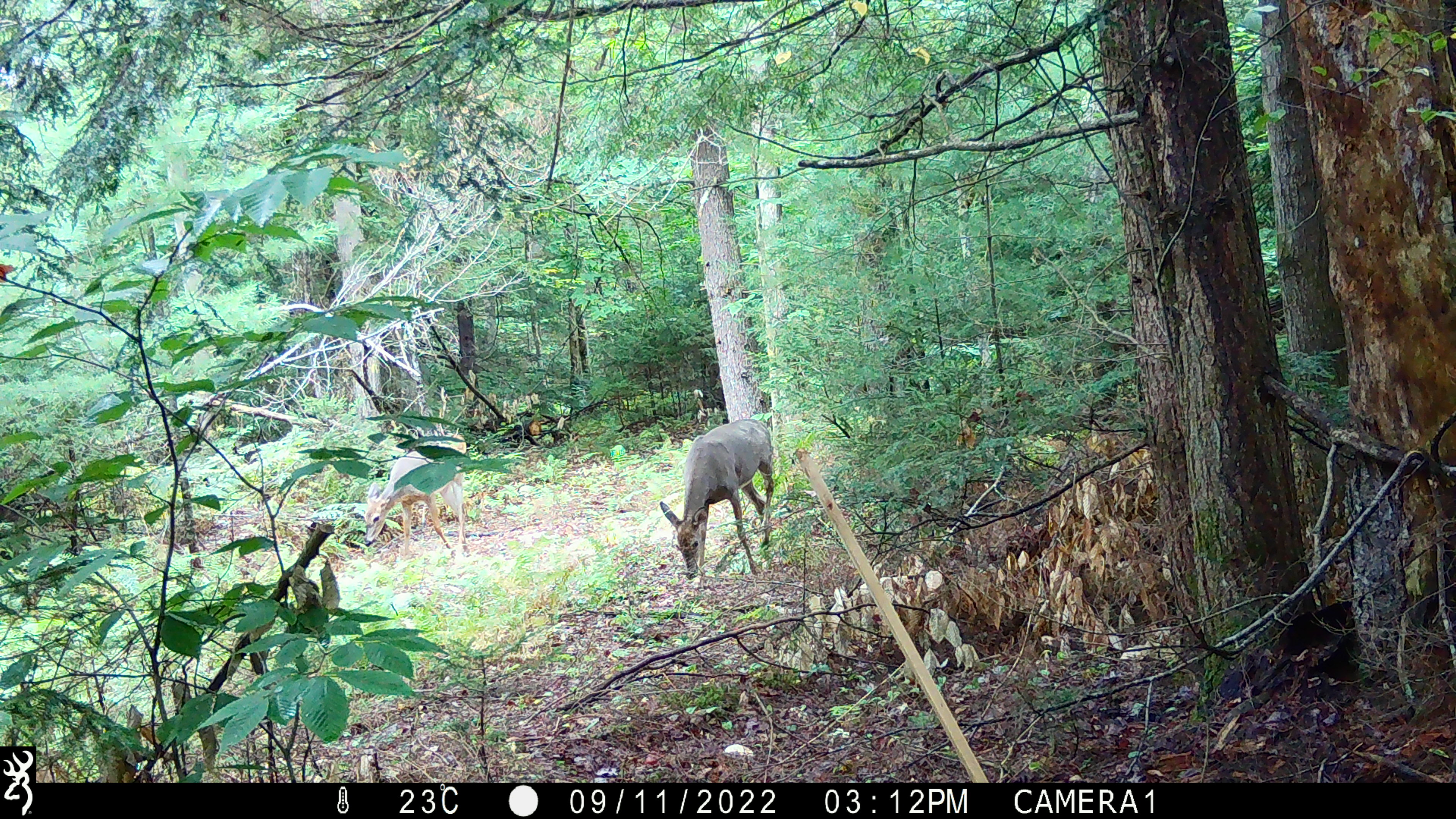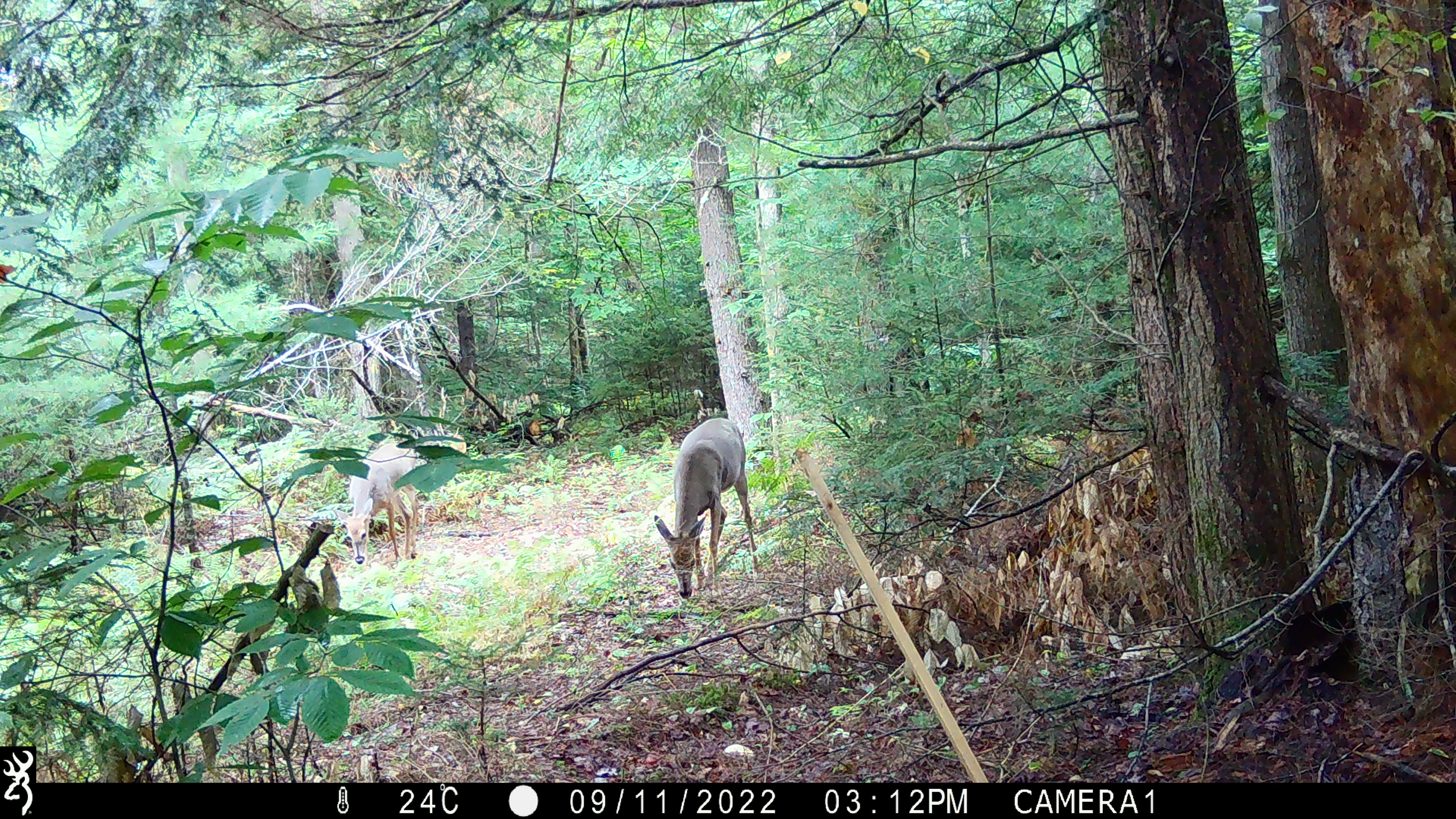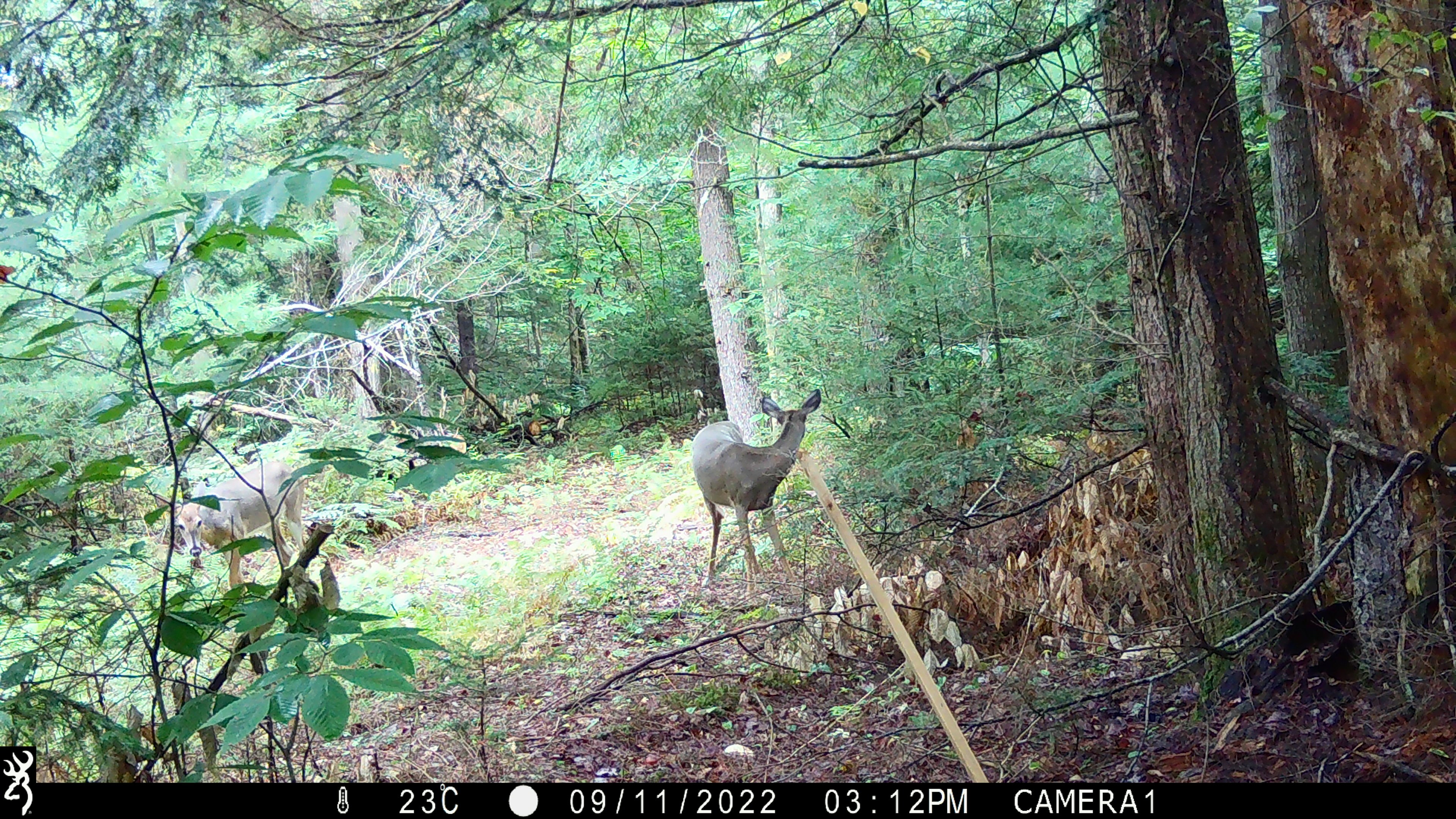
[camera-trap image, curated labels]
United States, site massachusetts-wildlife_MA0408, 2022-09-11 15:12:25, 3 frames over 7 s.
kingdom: Animalia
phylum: Chordata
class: Mammalia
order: Artiodactyla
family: Cervidae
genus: Odocoileus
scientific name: Odocoileus virginianus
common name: white-tailed deer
White-tailed deer (Odocoileus virginianus).